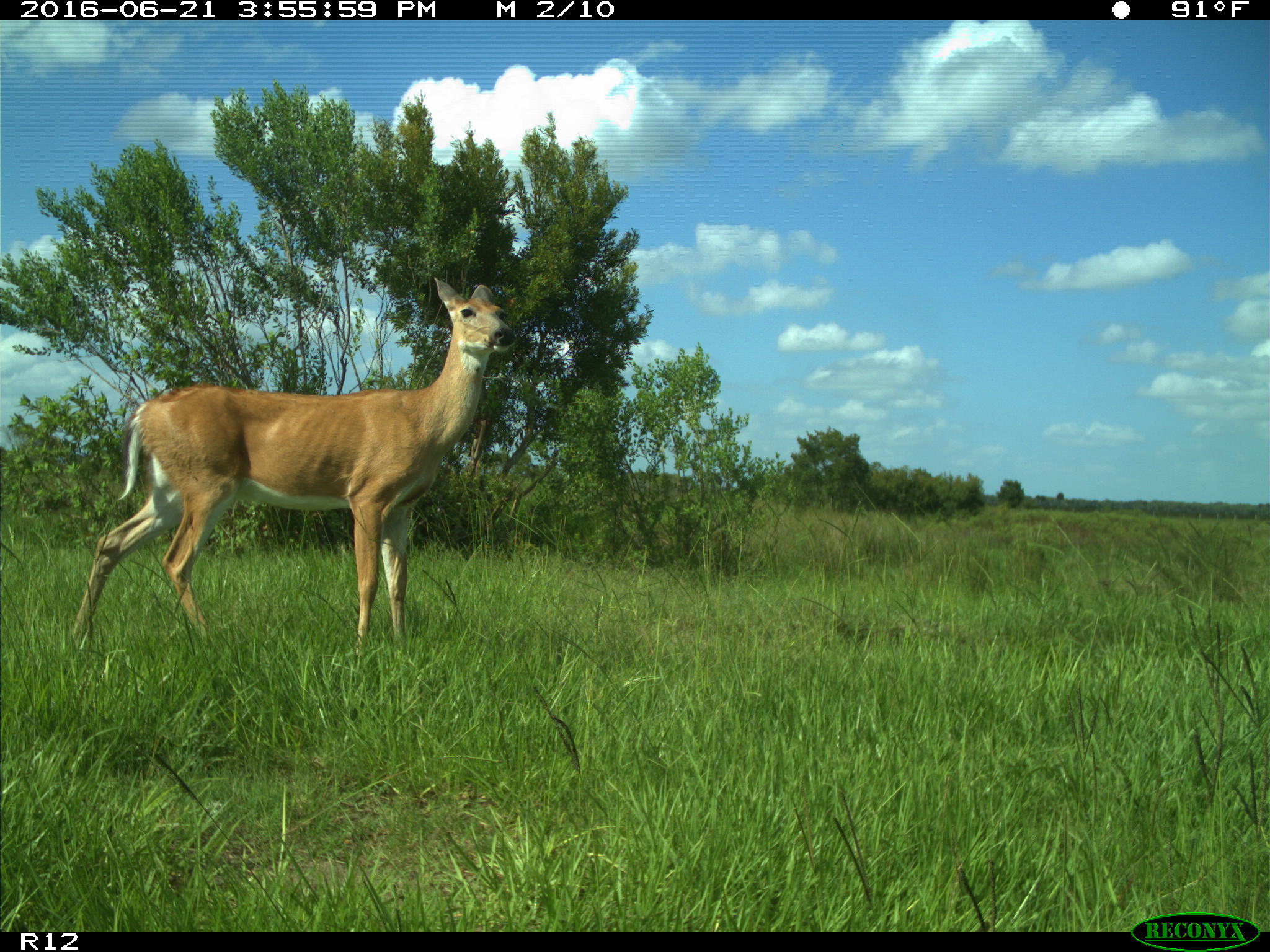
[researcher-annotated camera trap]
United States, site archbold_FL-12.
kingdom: Animalia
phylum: Chordata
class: Mammalia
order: Artiodactyla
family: Cervidae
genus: Odocoileus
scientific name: Odocoileus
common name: deer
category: unidentified deer